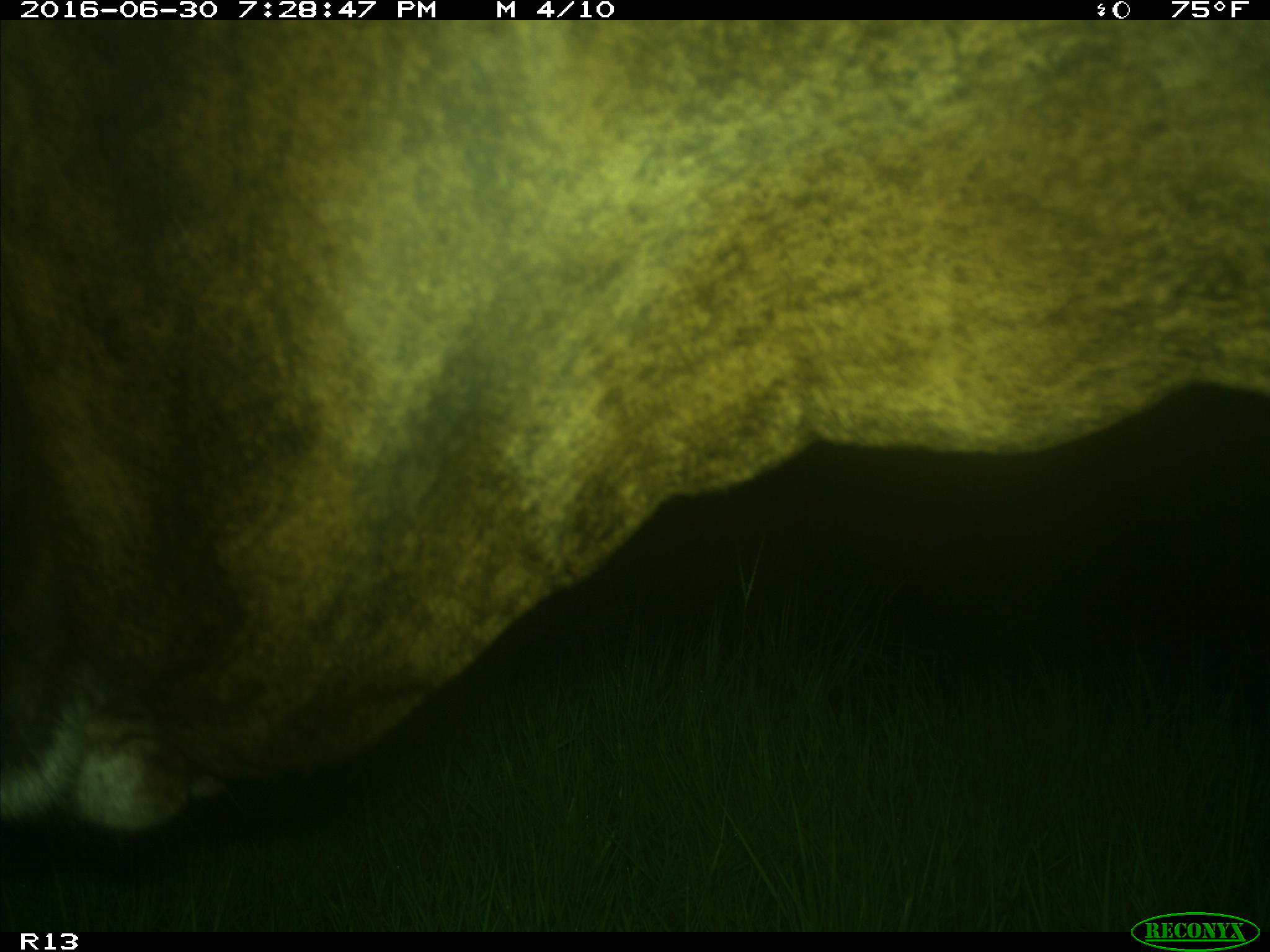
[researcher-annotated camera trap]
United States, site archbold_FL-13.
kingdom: Animalia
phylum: Chordata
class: Mammalia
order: Artiodactyla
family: Bovidae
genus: Bos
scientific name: Bos taurus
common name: domestic cow